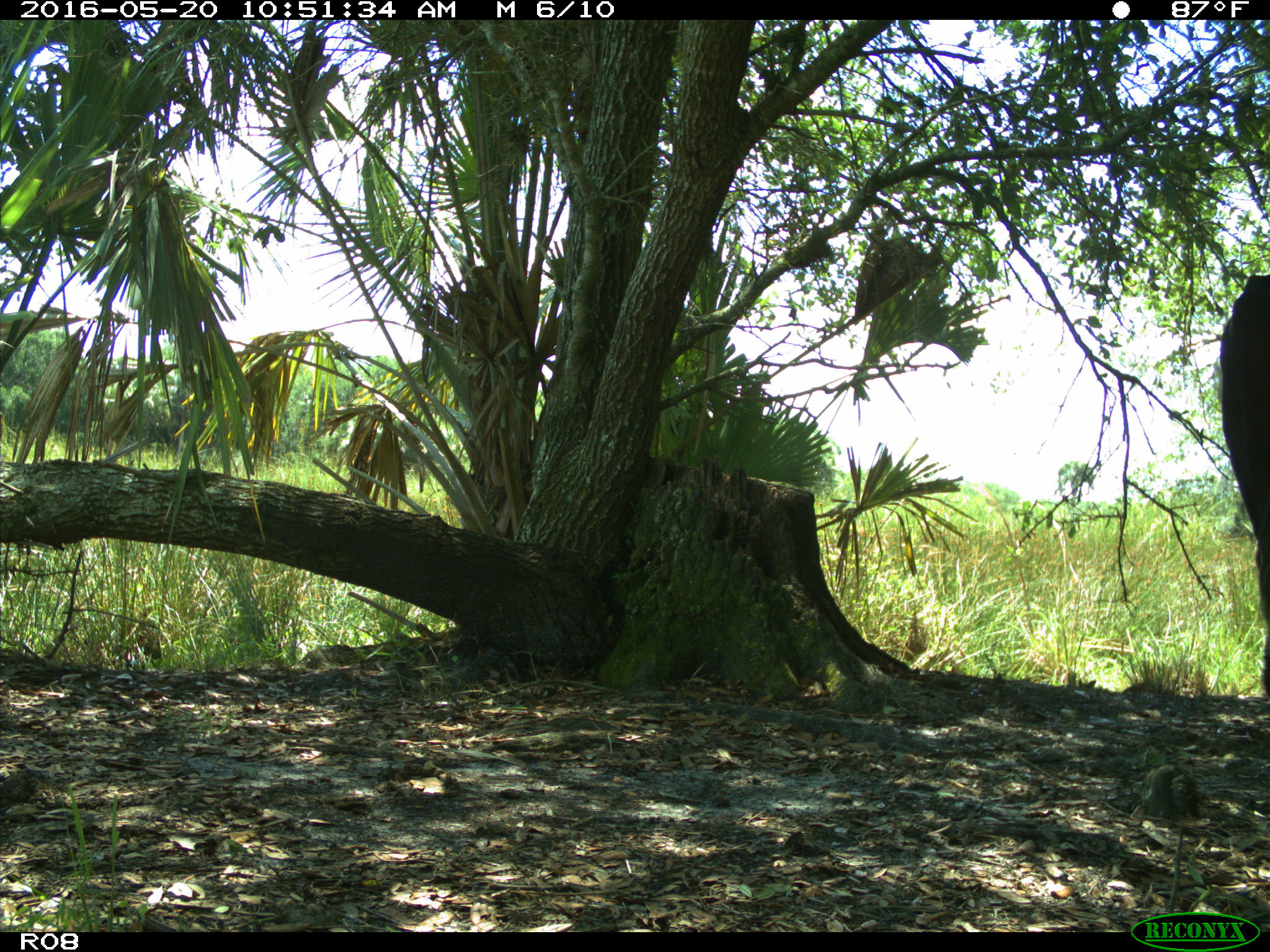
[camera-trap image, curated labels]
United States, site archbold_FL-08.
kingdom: Animalia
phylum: Chordata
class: Mammalia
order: Artiodactyla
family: Bovidae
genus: Bos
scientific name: Bos taurus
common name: domestic cow